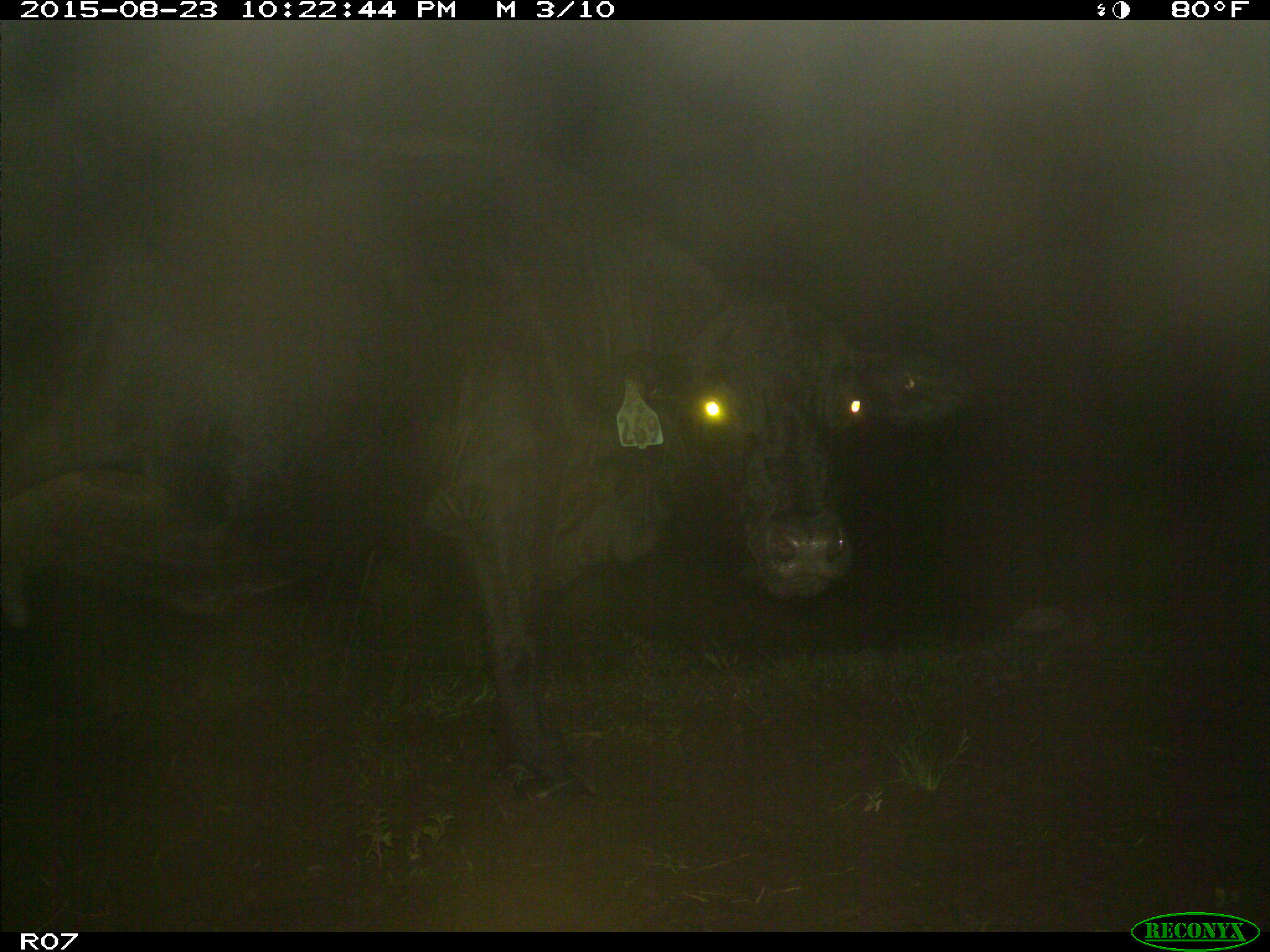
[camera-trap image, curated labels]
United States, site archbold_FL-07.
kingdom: Animalia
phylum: Chordata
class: Mammalia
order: Artiodactyla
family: Bovidae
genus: Bos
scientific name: Bos taurus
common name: domestic cow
Bos taurus (domestic cow).